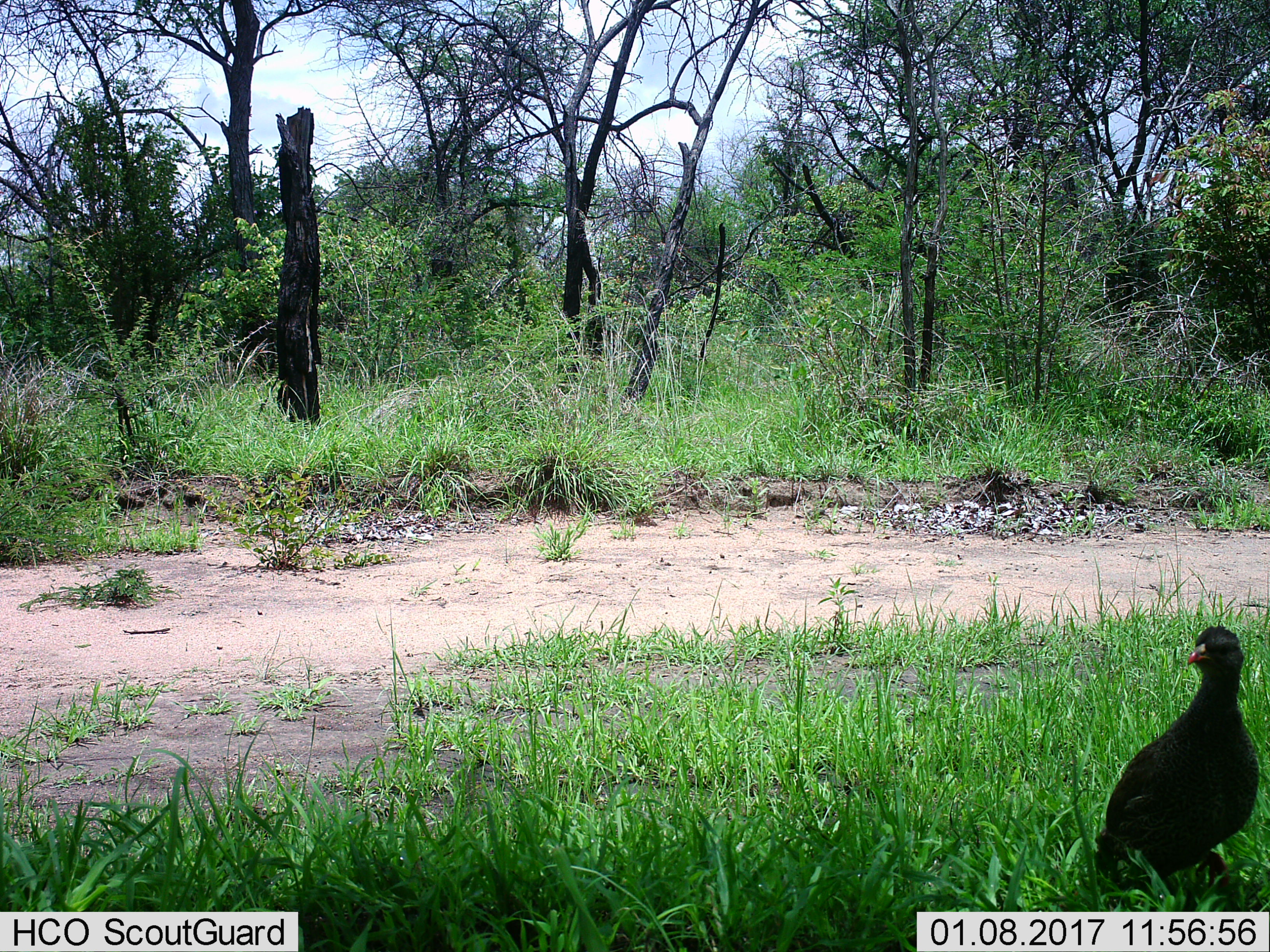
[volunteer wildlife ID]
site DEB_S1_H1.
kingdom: Animalia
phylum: Chordata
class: Aves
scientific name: Aves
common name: bird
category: birdother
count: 1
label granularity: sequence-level